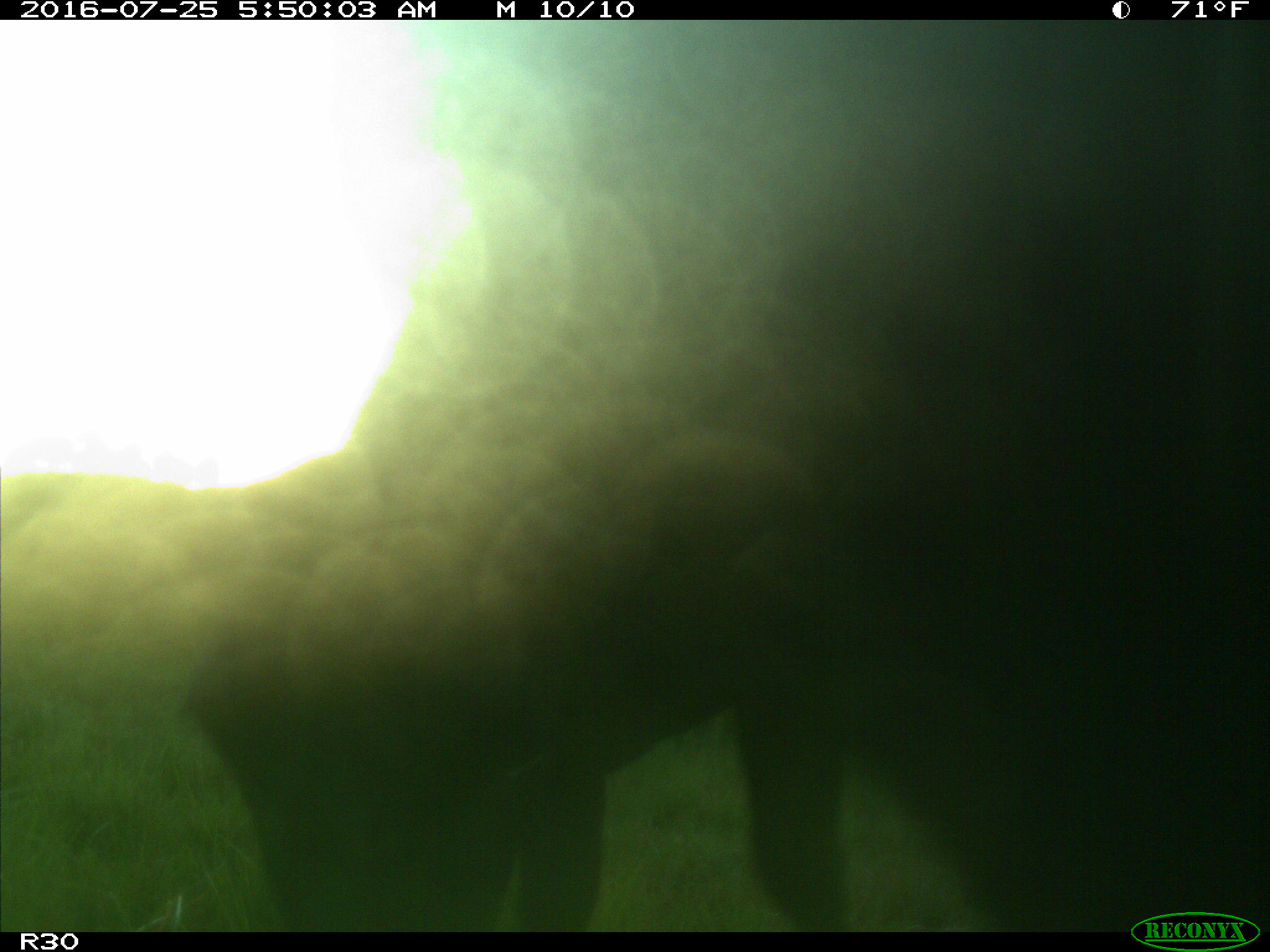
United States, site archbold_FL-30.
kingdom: Animalia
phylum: Chordata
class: Mammalia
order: Artiodactyla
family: Bovidae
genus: Bos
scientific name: Bos taurus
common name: domestic cow